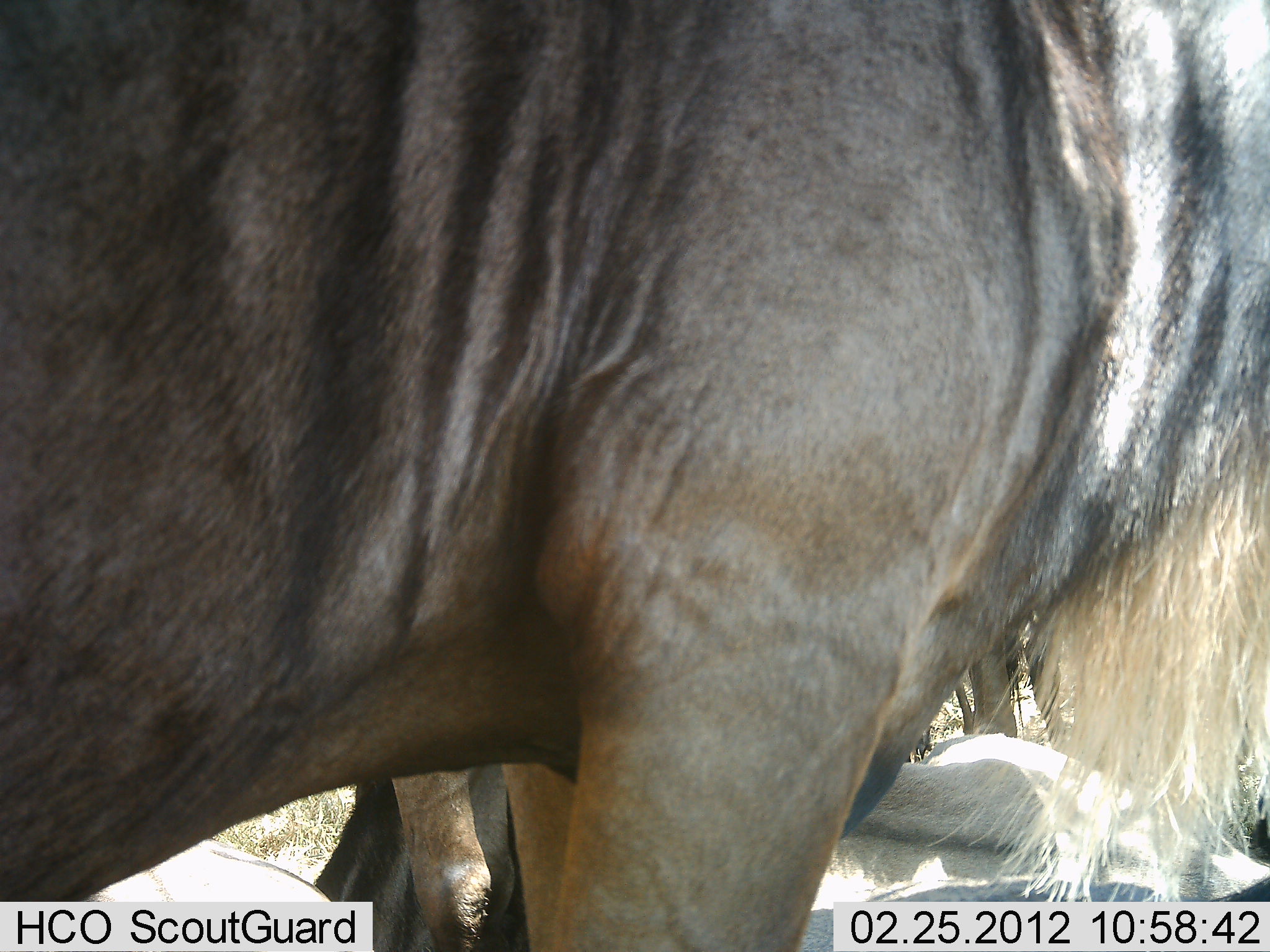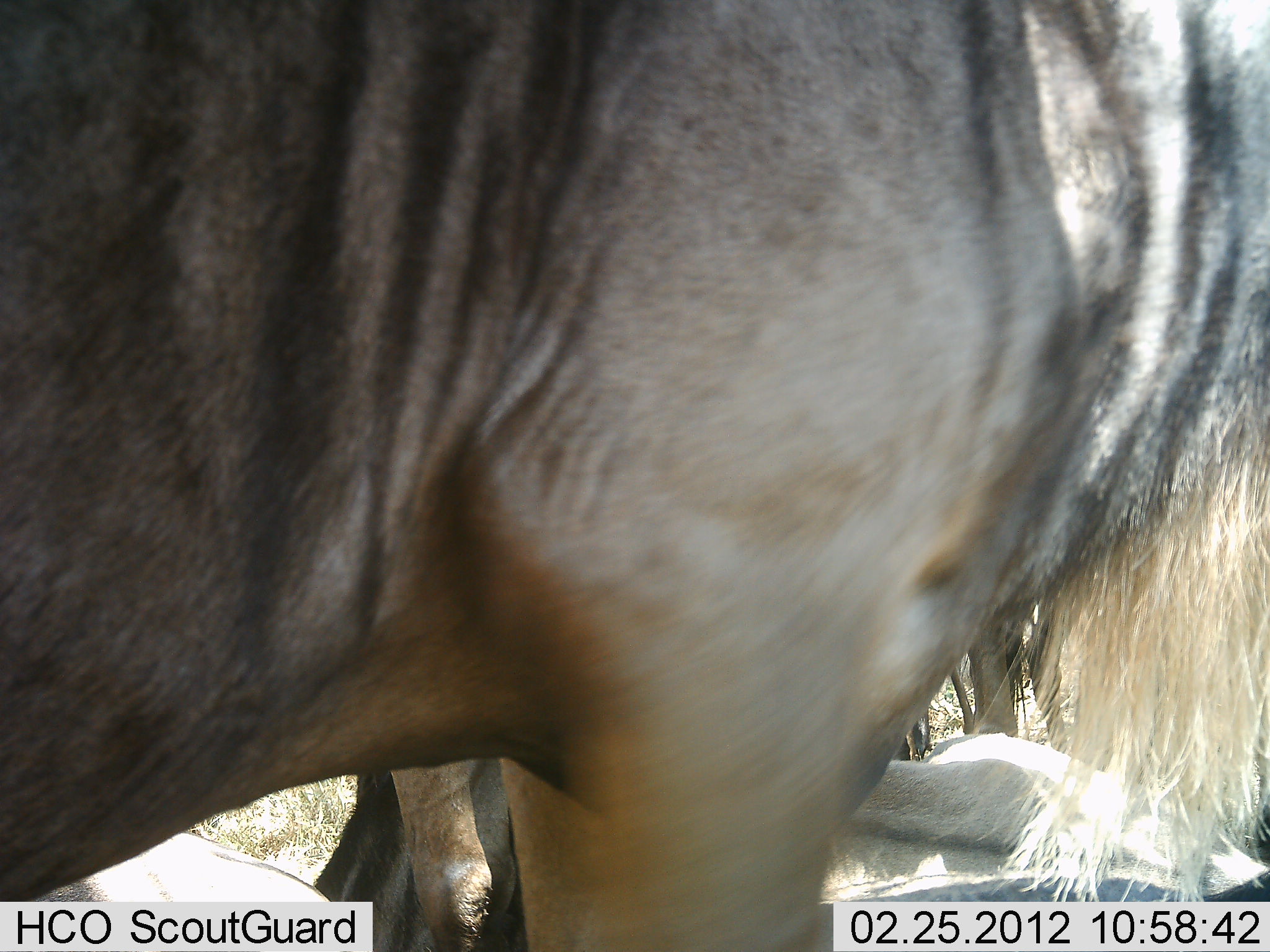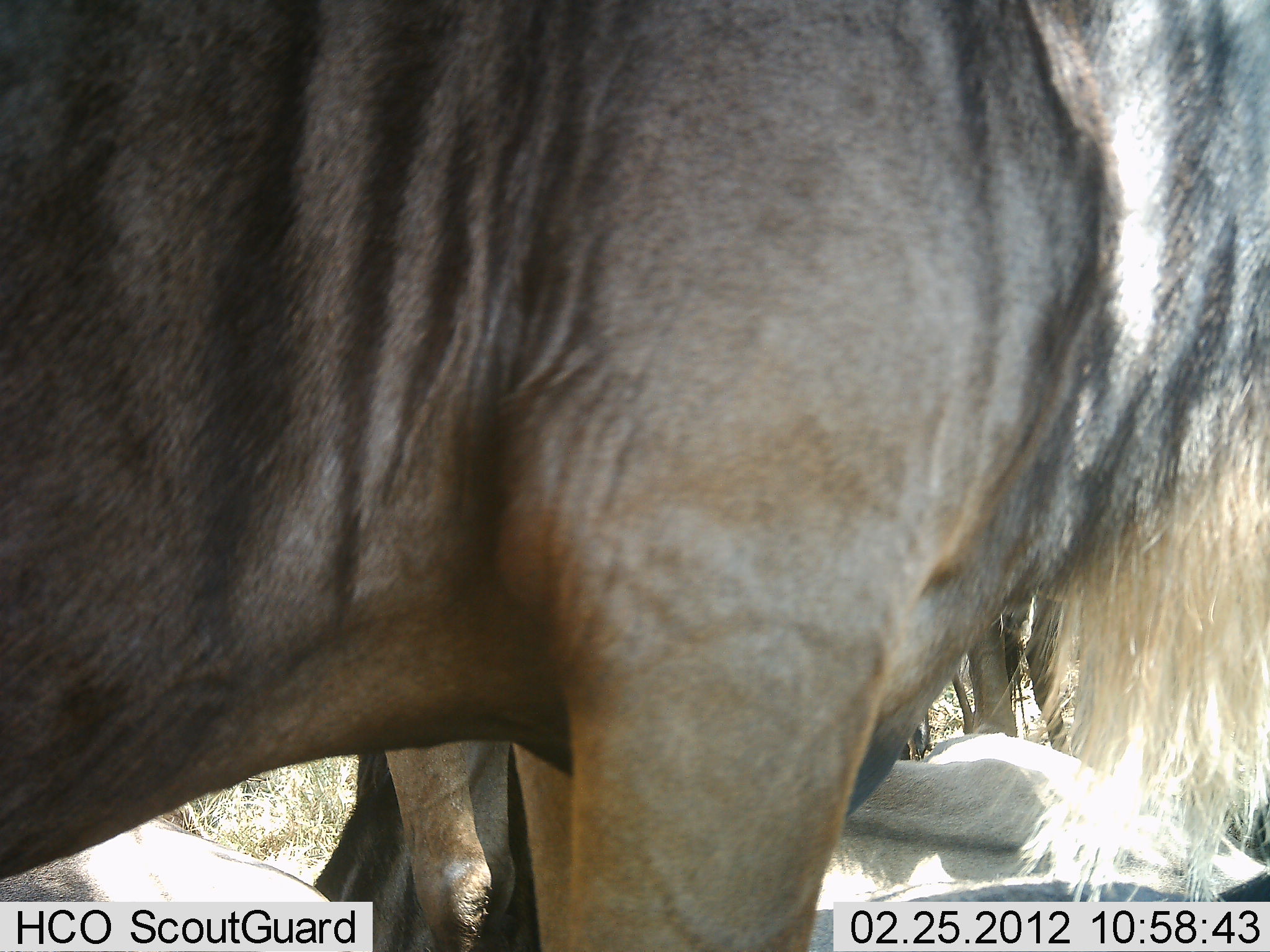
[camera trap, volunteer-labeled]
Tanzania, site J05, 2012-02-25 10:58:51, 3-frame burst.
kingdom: Animalia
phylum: Chordata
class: Mammalia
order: Artiodactyla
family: Bovidae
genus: Connochaetes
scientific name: Connochaetes taurinus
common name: blue wildebeest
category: wildebeest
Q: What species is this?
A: Wildebeest (blue wildebeest) (Connochaetes taurinus).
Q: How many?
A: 3.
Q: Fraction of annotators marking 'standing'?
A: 80%.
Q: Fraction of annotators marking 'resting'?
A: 67%.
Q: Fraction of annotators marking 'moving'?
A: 0%.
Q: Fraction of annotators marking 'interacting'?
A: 0%.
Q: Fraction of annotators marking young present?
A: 0%.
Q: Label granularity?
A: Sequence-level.